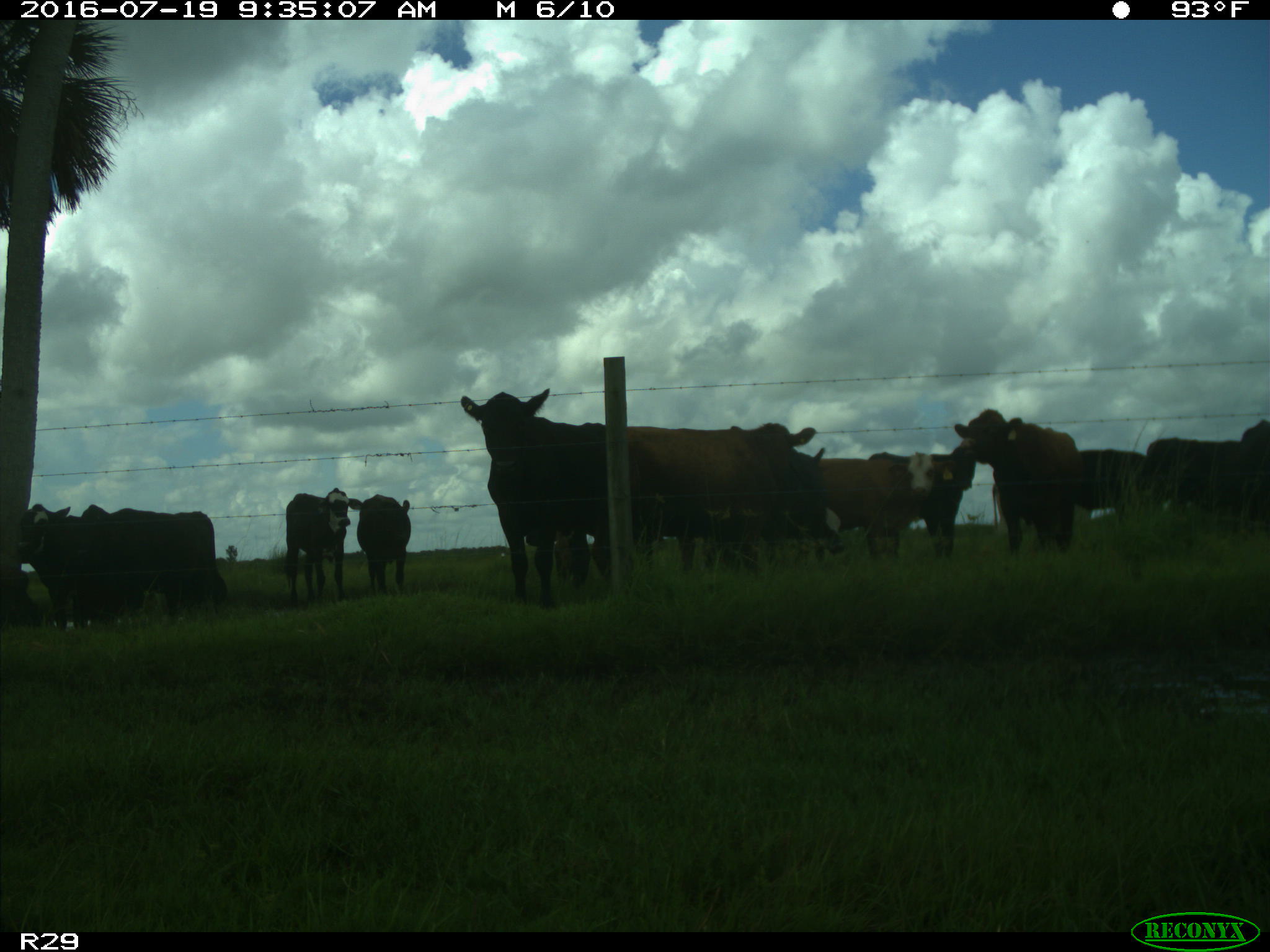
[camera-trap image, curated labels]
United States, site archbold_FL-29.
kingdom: Animalia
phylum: Chordata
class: Mammalia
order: Artiodactyla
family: Bovidae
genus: Bos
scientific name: Bos taurus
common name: domestic cow